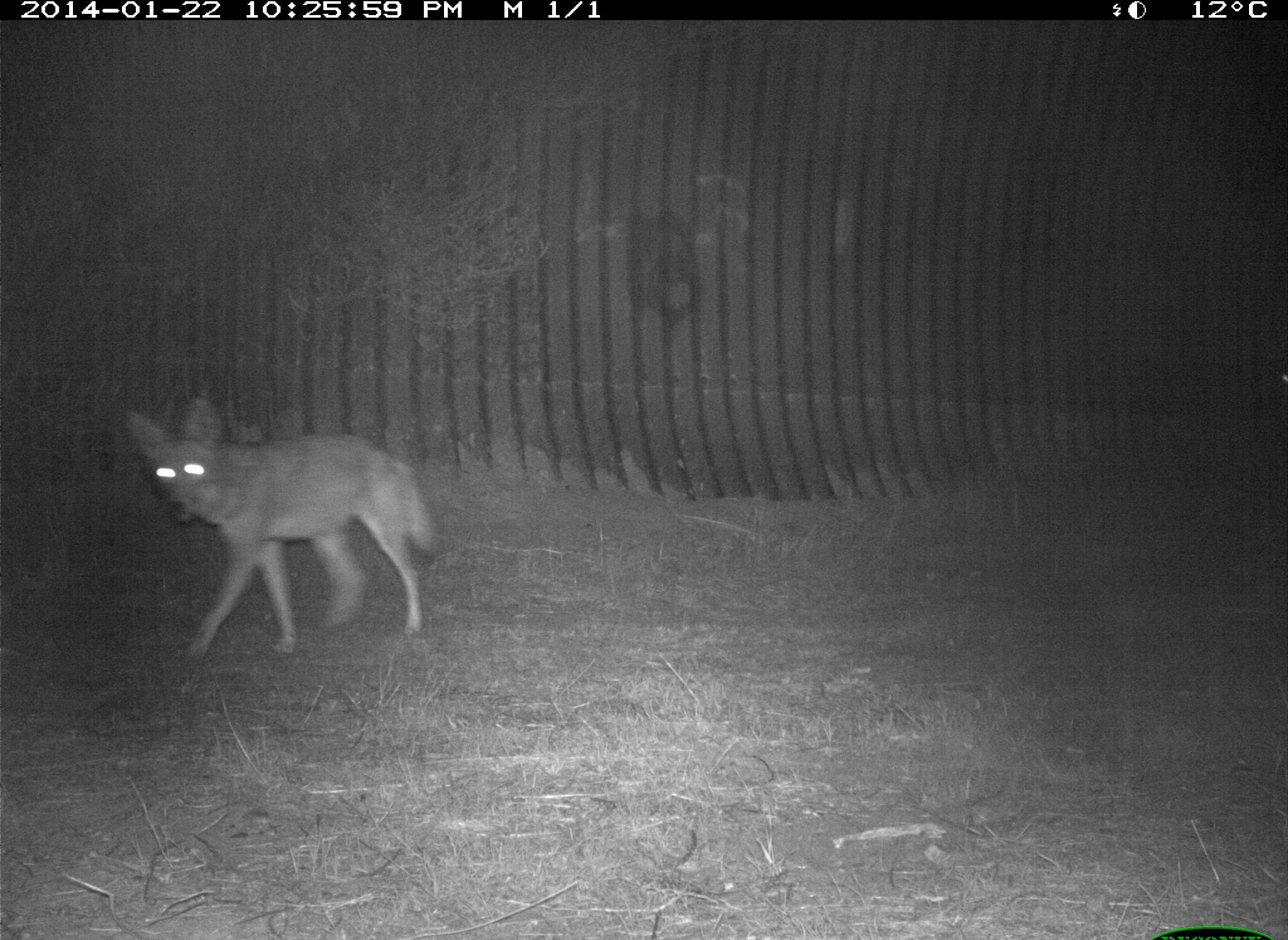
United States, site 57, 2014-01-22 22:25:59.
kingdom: Animalia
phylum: Chordata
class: Mammalia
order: Carnivora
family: Canidae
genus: Canis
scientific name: Canis latrans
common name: coyote